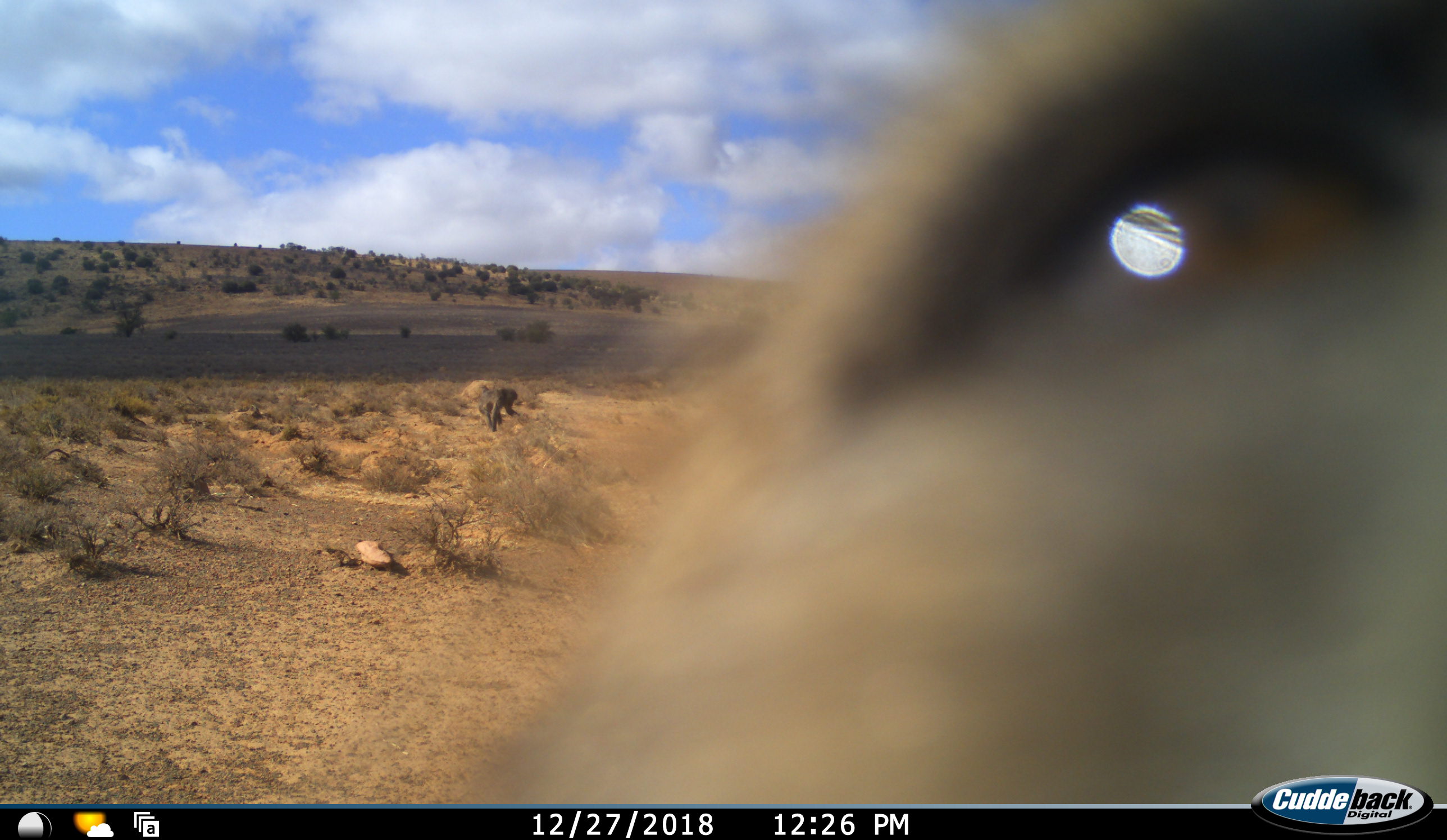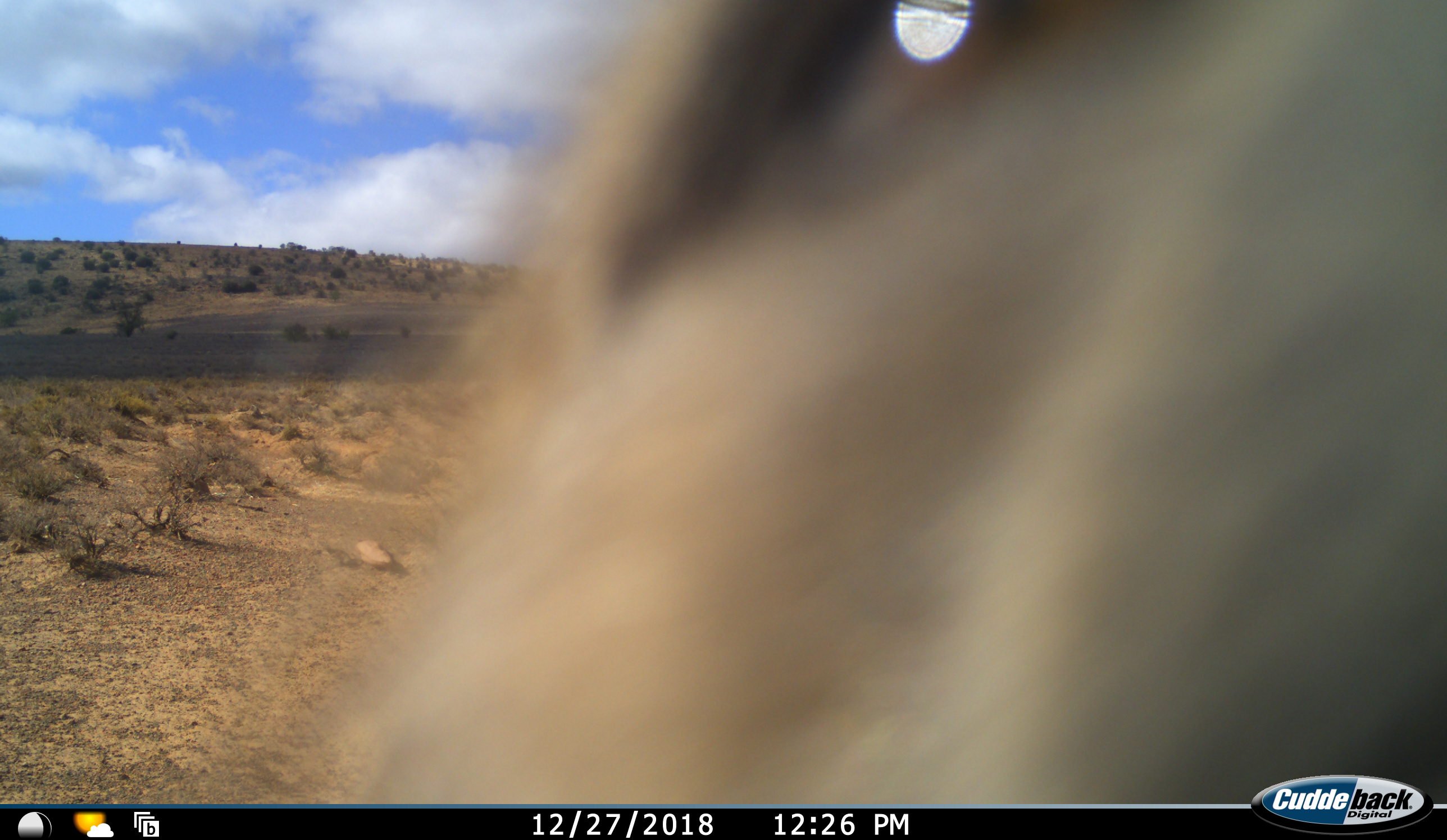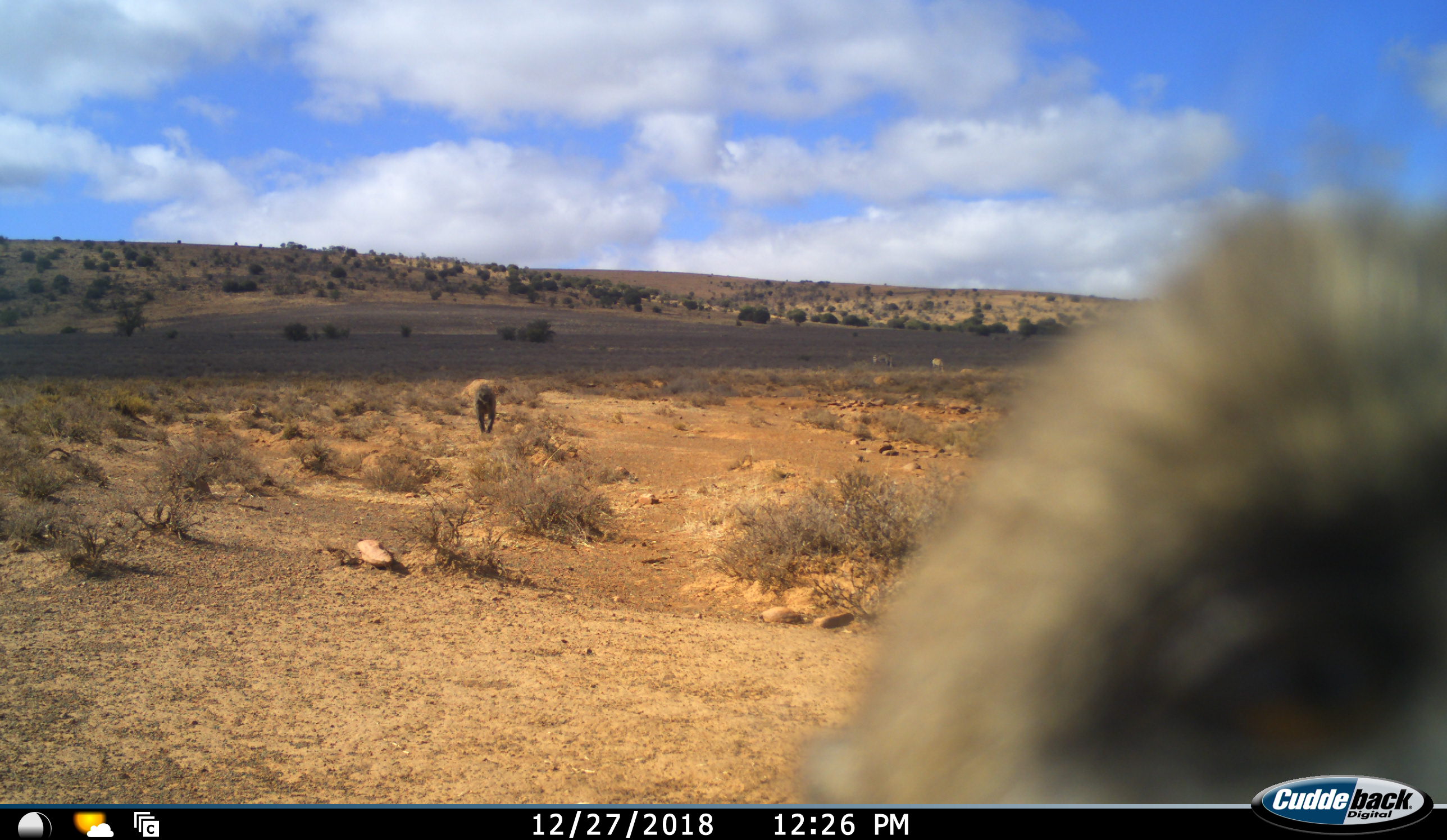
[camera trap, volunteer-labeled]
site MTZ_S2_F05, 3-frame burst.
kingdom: Animalia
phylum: Chordata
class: Mammalia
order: Primates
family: Cercopithecidae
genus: Papio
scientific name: Papio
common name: baboon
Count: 2.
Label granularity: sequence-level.